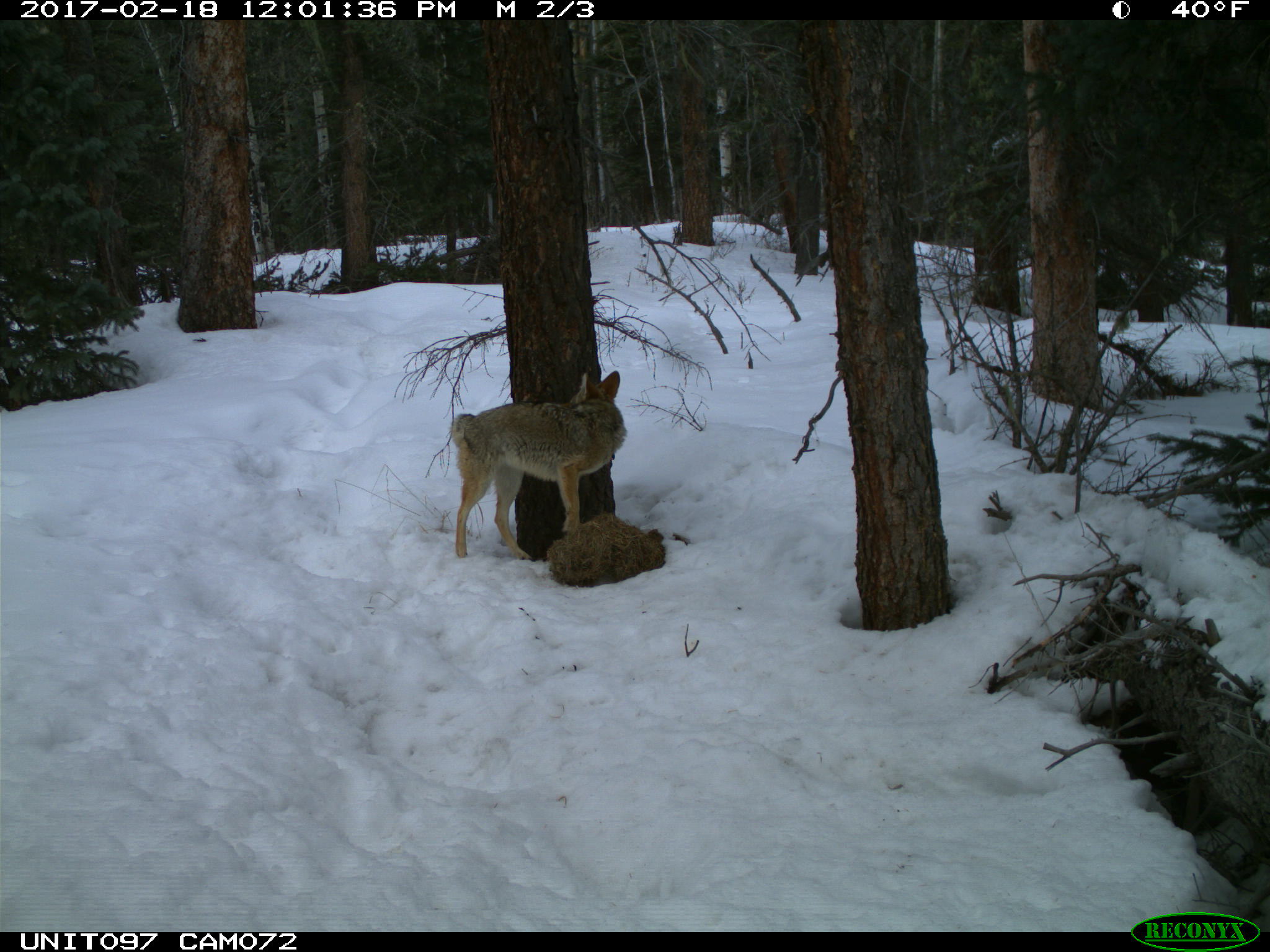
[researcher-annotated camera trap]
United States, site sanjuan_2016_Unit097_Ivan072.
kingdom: Animalia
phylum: Chordata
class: Mammalia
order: Carnivora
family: Canidae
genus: Canis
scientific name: Canis latrans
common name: coyote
Canis latrans (coyote).